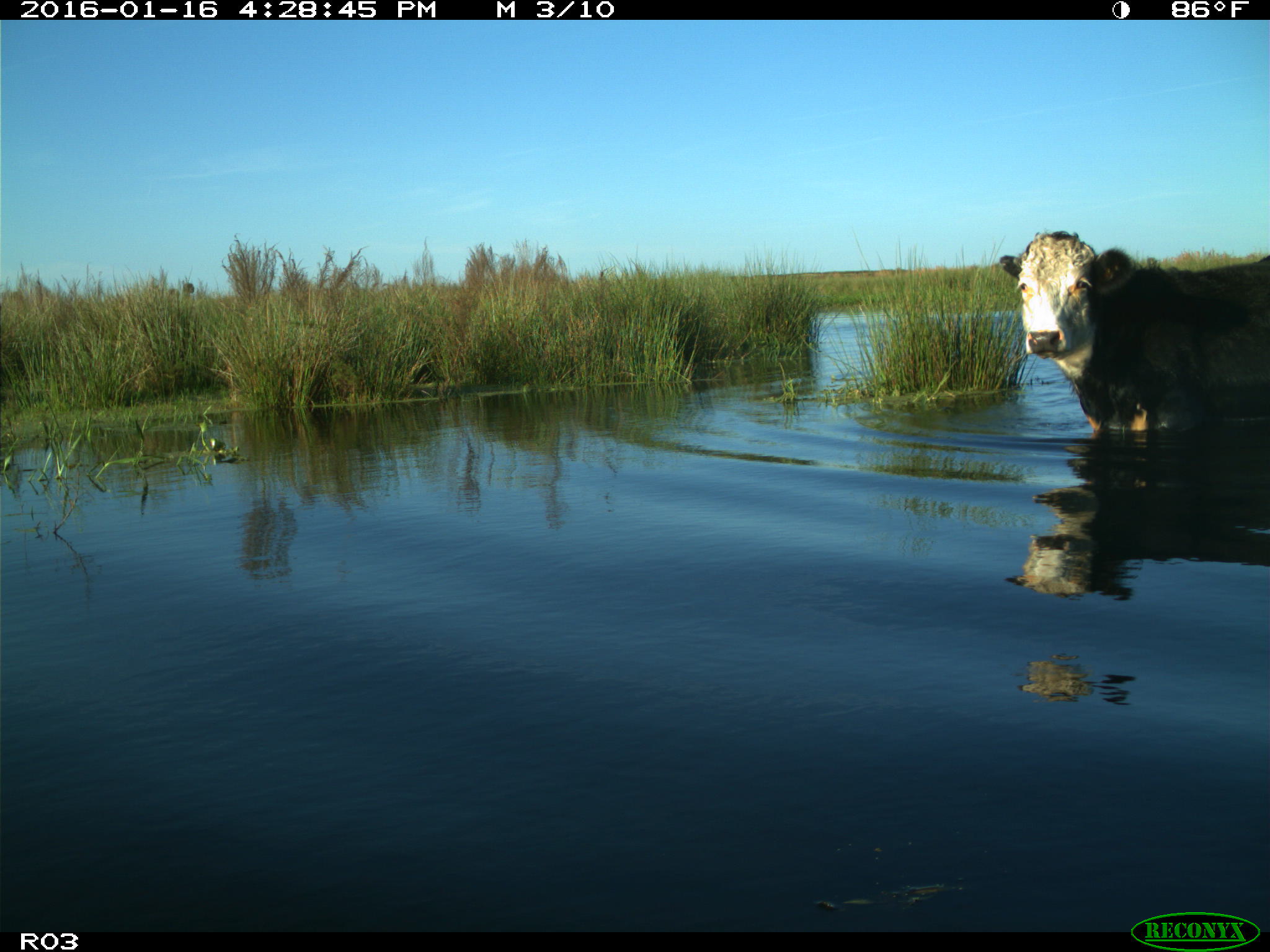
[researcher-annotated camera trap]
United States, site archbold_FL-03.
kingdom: Animalia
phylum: Chordata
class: Mammalia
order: Artiodactyla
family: Bovidae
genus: Bos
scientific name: Bos taurus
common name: domestic cow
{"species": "Bos taurus (domestic cow)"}